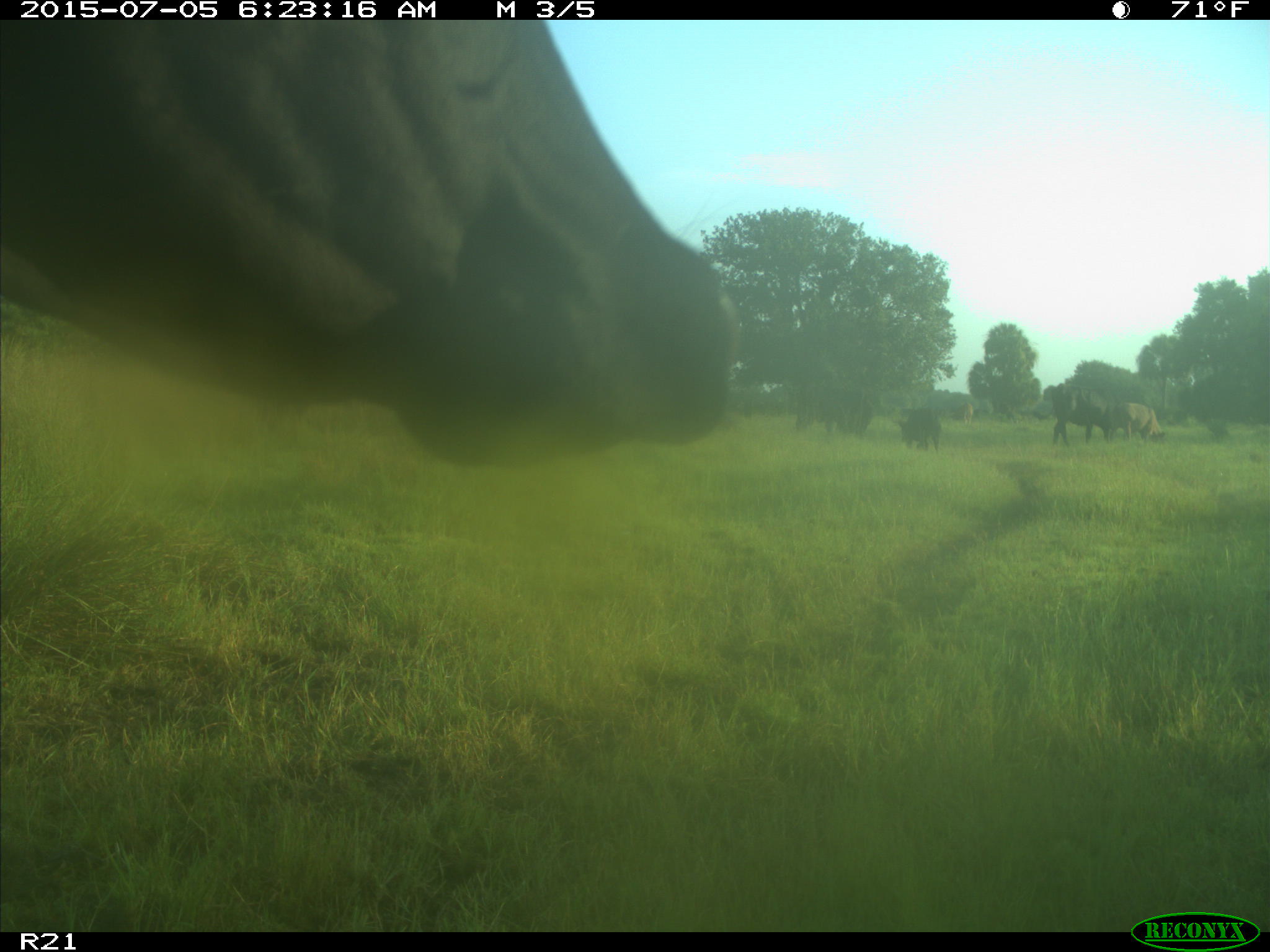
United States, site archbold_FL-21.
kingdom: Animalia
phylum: Chordata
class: Mammalia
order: Artiodactyla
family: Bovidae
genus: Bos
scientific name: Bos taurus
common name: domestic cow